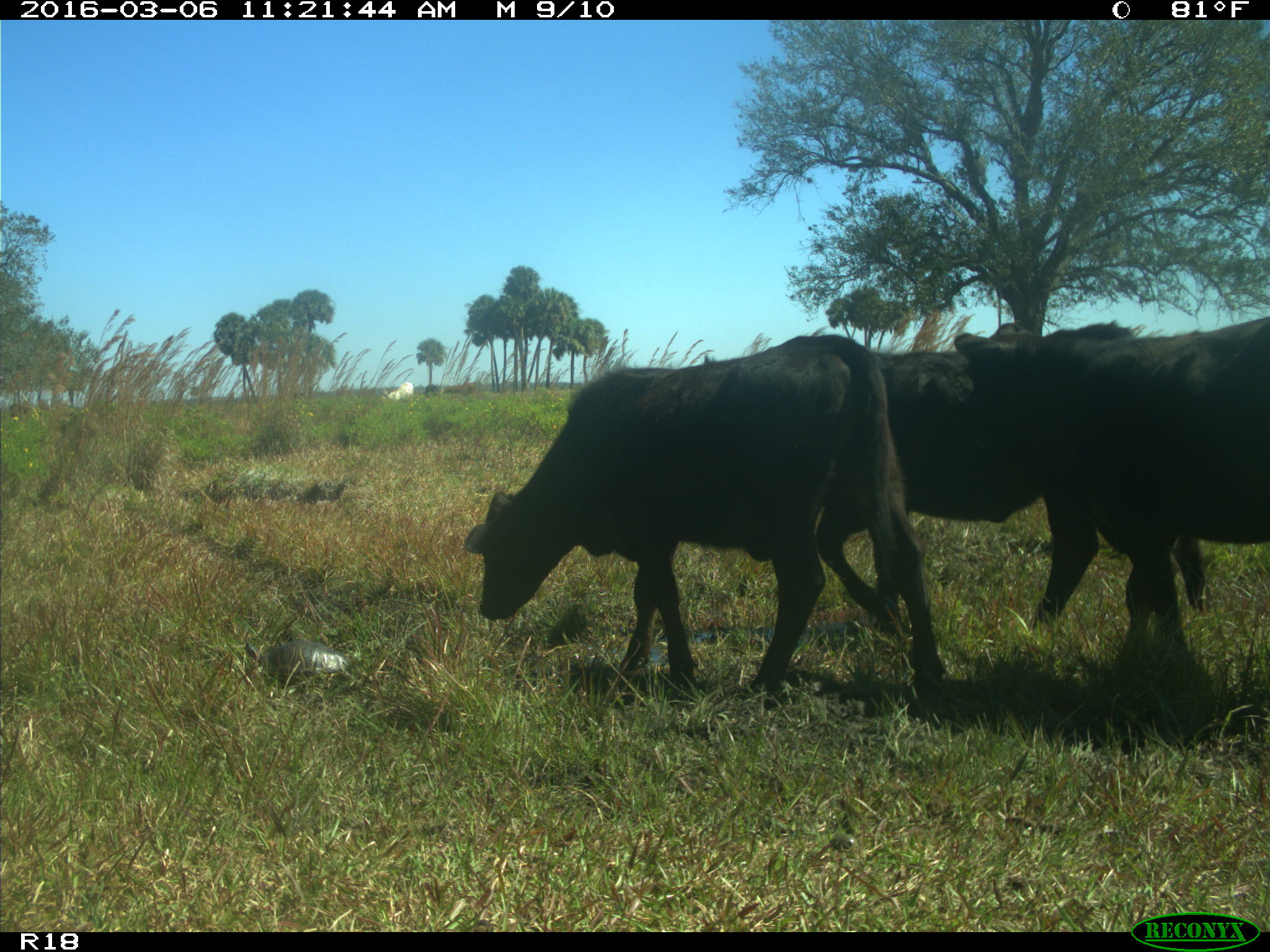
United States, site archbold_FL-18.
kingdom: Animalia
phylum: Chordata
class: Mammalia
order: Artiodactyla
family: Bovidae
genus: Bos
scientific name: Bos taurus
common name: domestic cow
Bos taurus (domestic cow).